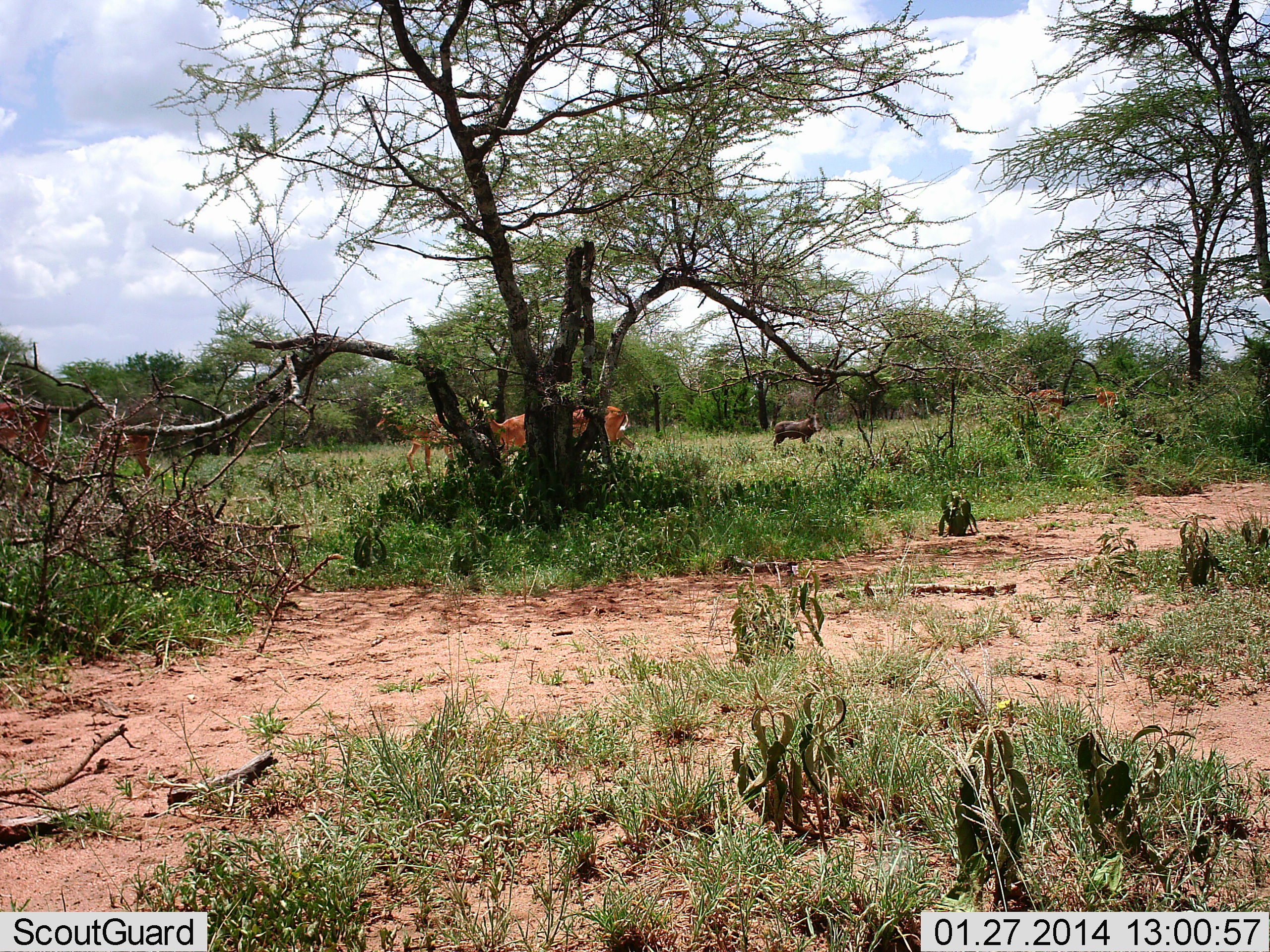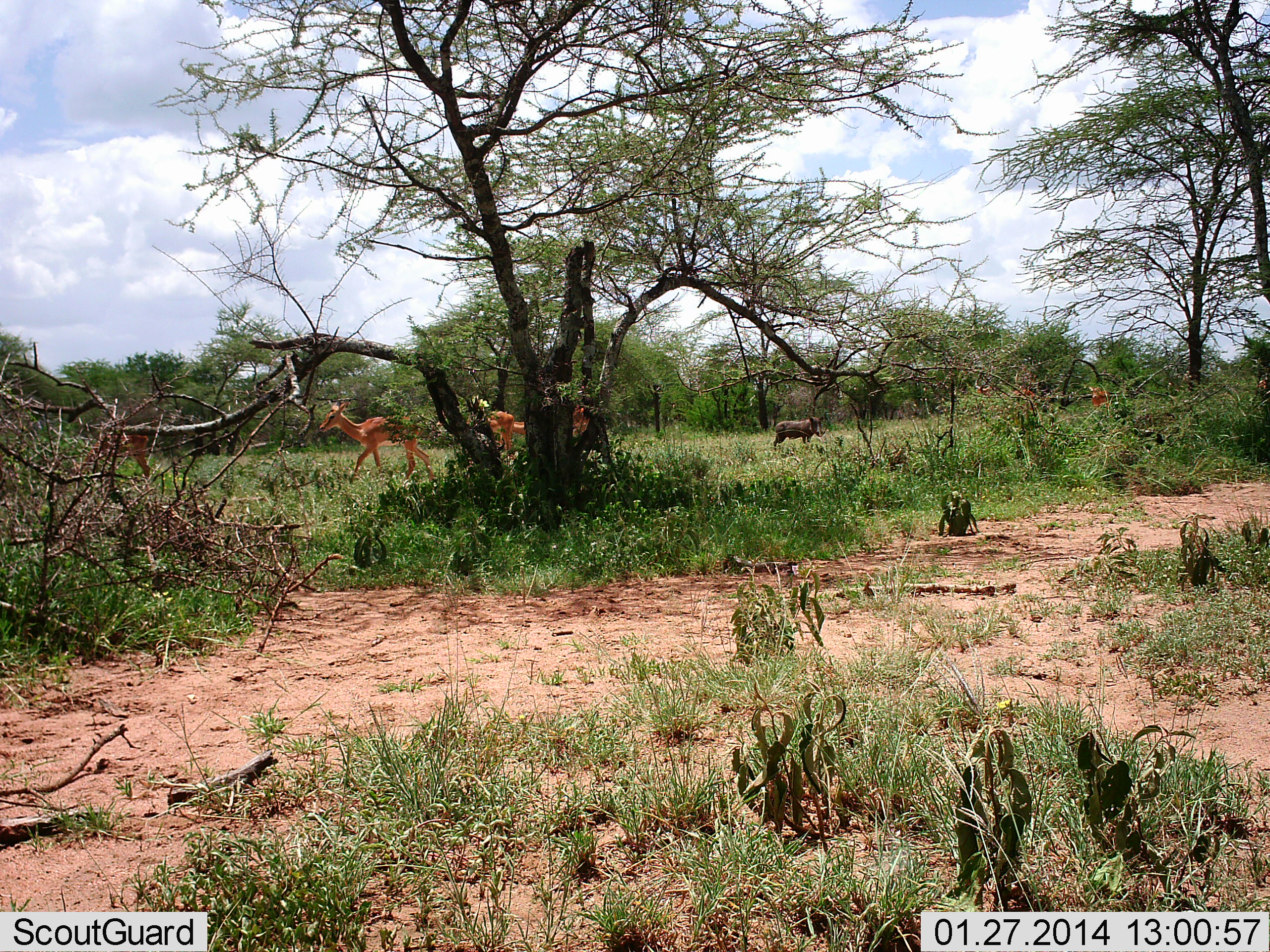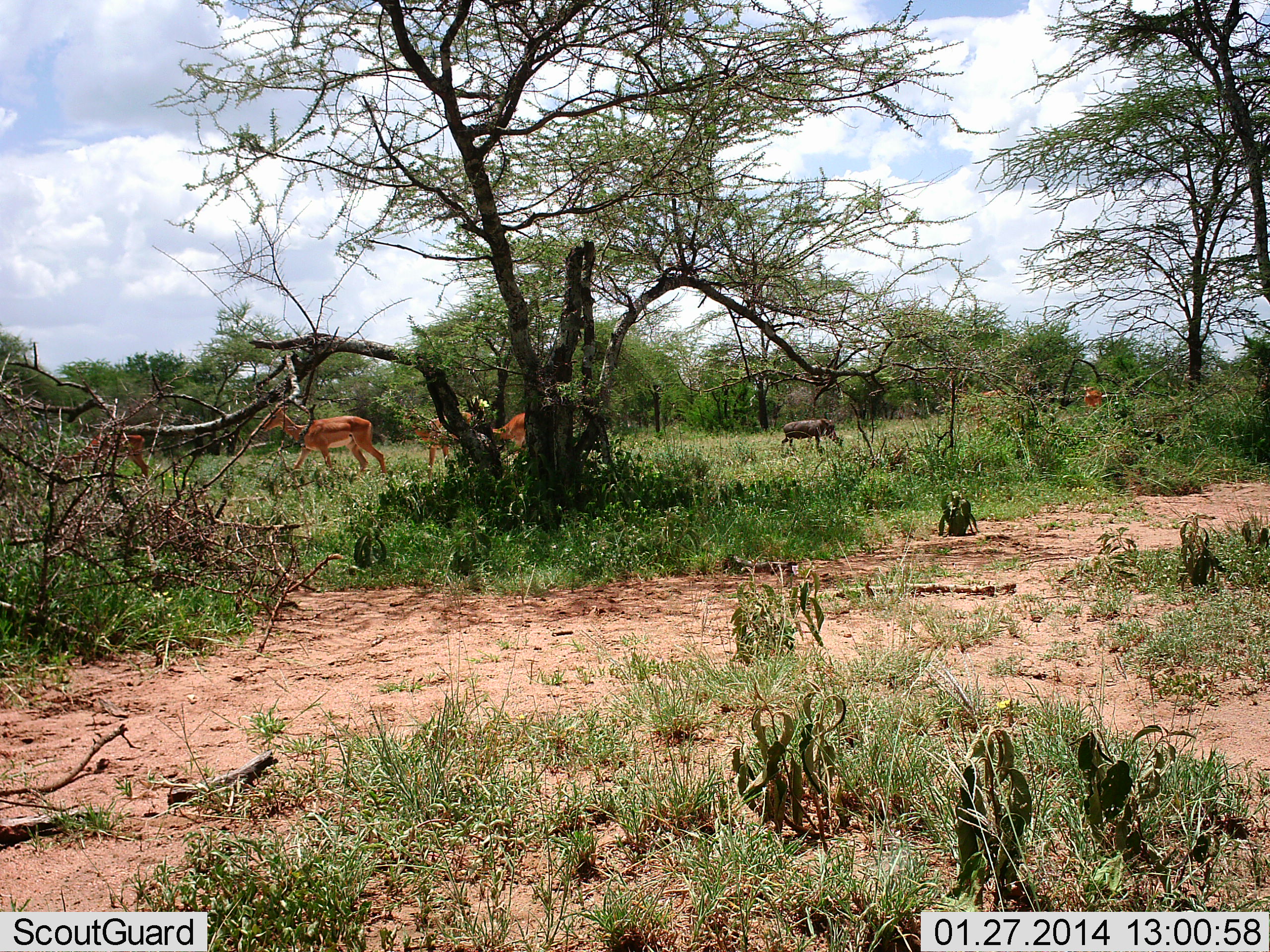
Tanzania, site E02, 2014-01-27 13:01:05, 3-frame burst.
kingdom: Animalia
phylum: Chordata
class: Mammalia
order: Artiodactyla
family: Bovidae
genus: Aepyceros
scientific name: Aepyceros melampus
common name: impala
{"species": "impala (Aepyceros melampus)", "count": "7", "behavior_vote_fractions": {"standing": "10%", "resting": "0%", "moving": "90%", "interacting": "0%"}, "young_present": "0%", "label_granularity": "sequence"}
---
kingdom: Animalia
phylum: Chordata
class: Mammalia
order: Artiodactyla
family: Suidae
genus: Phacochoerus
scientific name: Phacochoerus africanus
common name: warthog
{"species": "warthog (Phacochoerus africanus)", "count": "1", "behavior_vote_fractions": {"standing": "54%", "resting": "0%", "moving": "23%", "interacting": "0%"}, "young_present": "0%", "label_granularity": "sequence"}